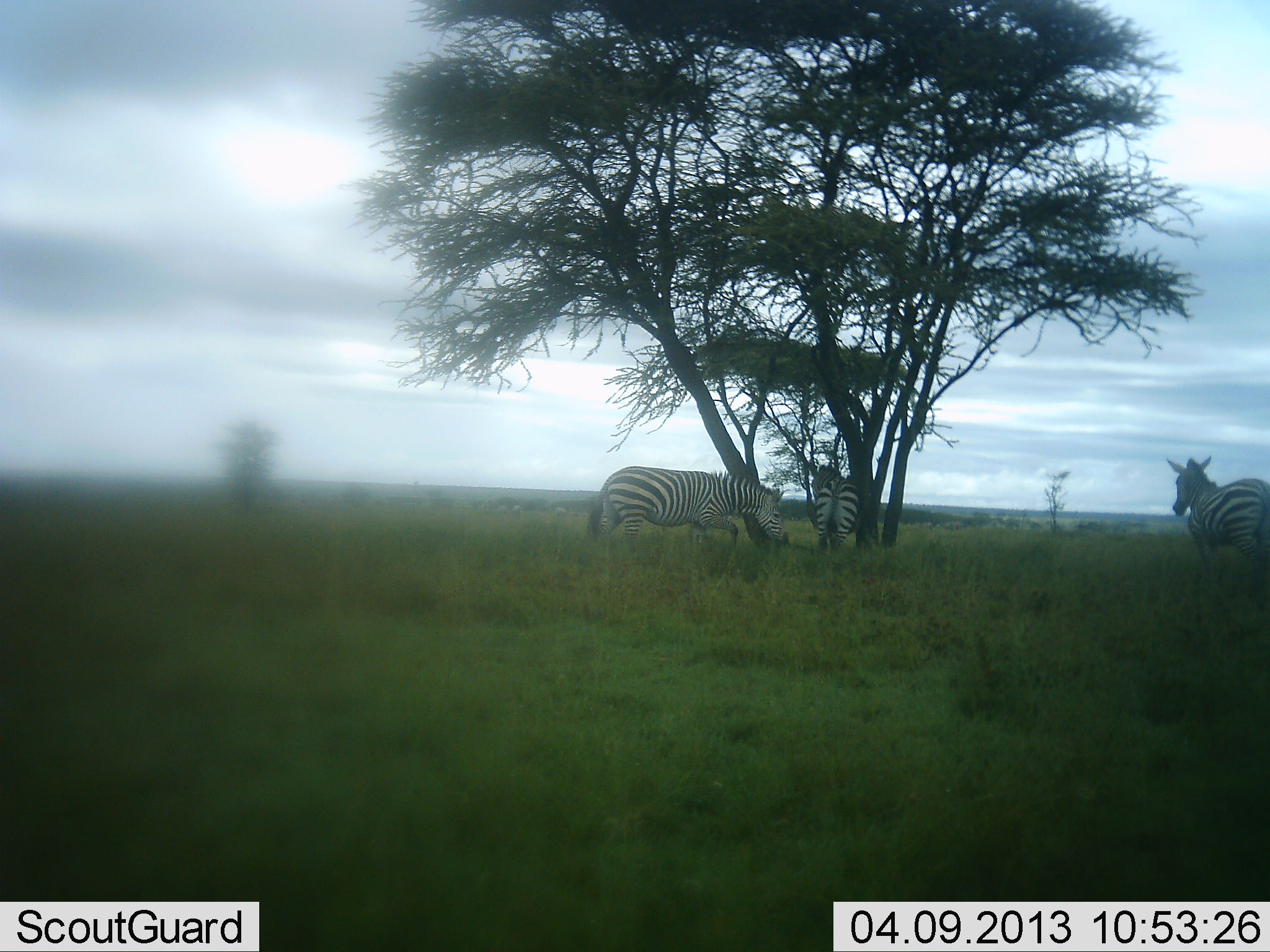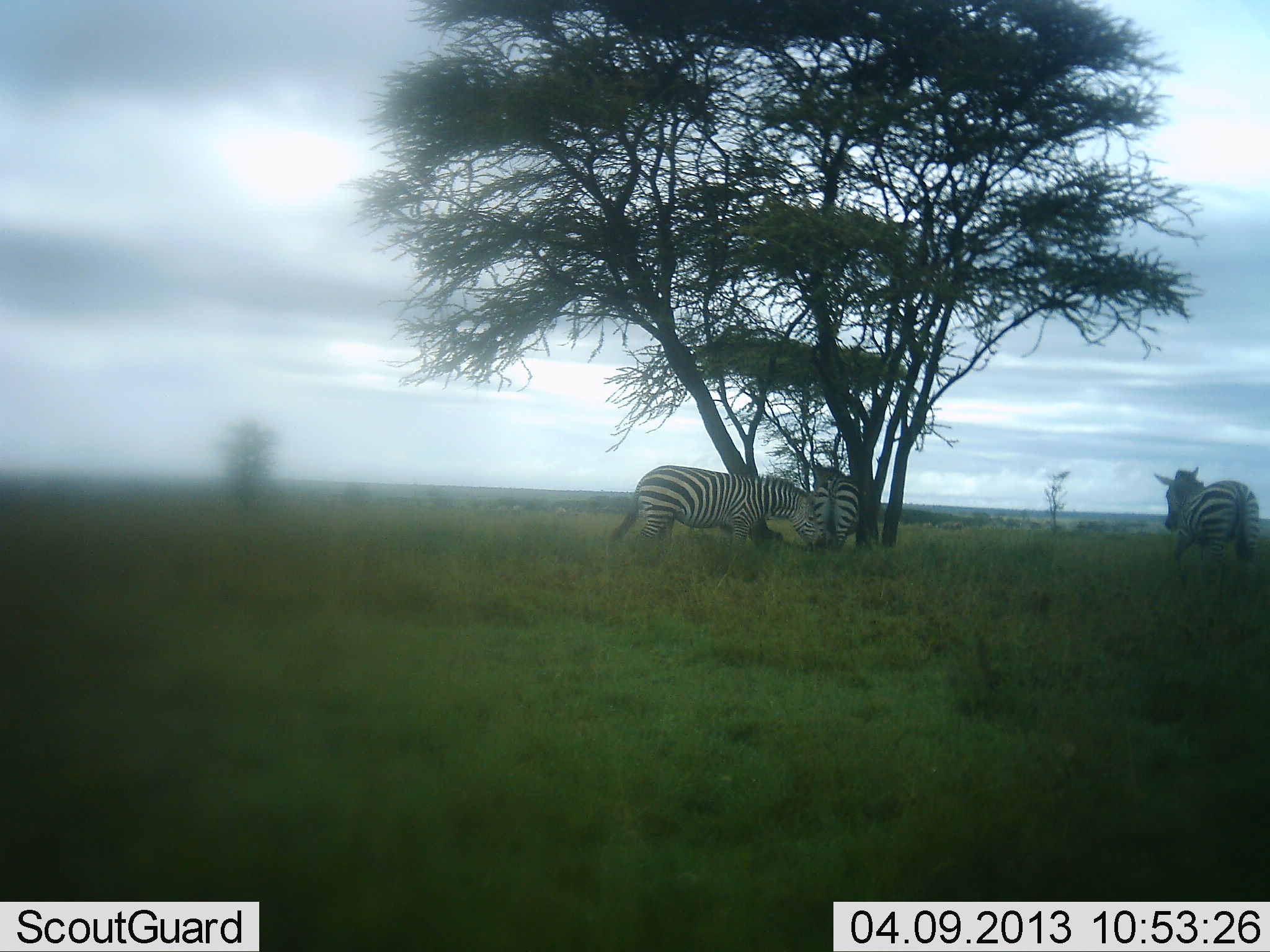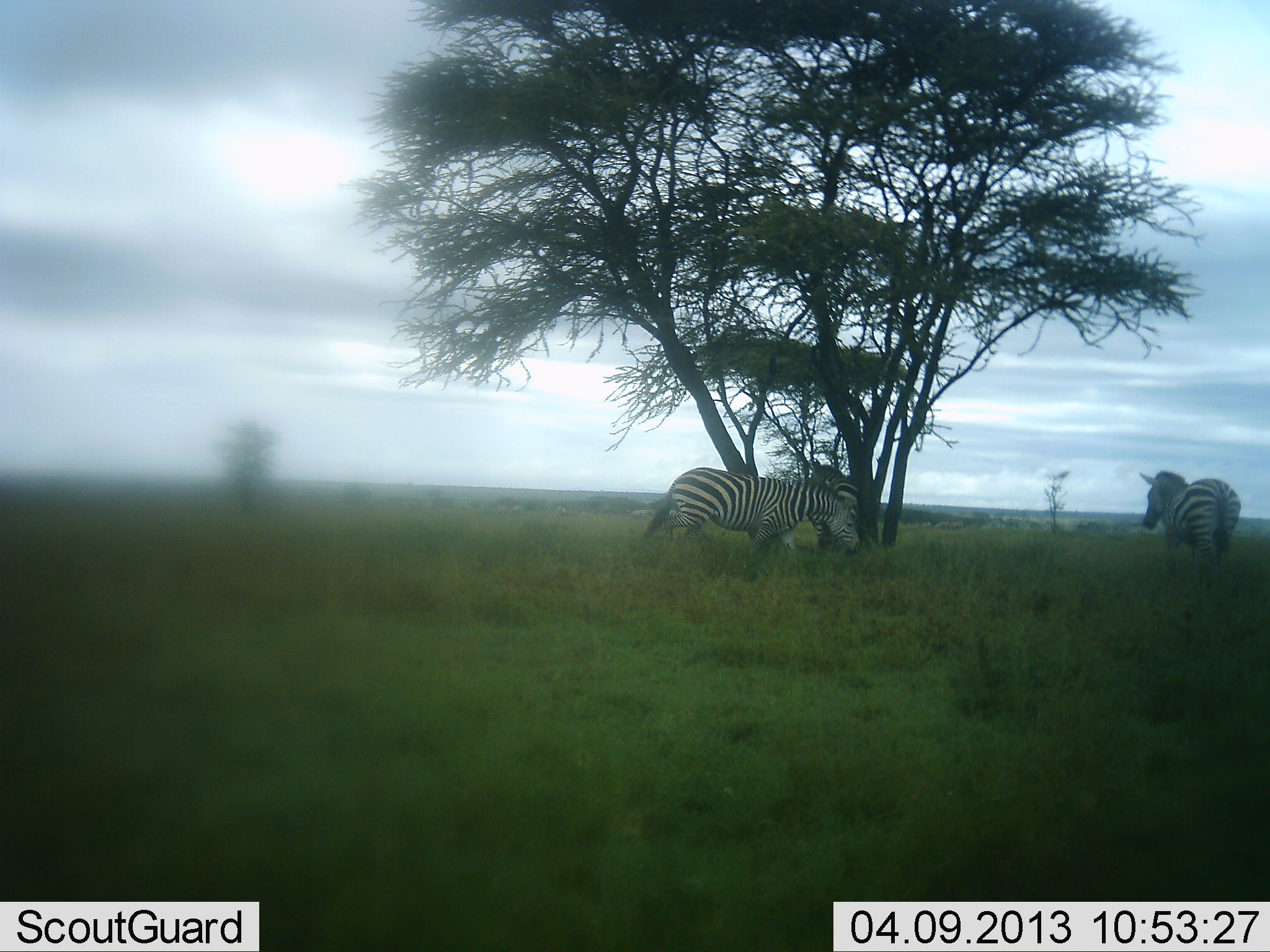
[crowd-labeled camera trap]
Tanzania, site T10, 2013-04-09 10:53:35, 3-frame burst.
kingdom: Animalia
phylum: Chordata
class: Mammalia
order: Perissodactyla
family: Equidae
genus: Equus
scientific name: Equus quagga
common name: plains zebra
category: zebra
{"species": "zebra (plains zebra) (Equus quagga)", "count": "3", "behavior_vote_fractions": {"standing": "32%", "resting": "5%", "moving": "74%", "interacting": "5%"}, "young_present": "0%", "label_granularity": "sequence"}